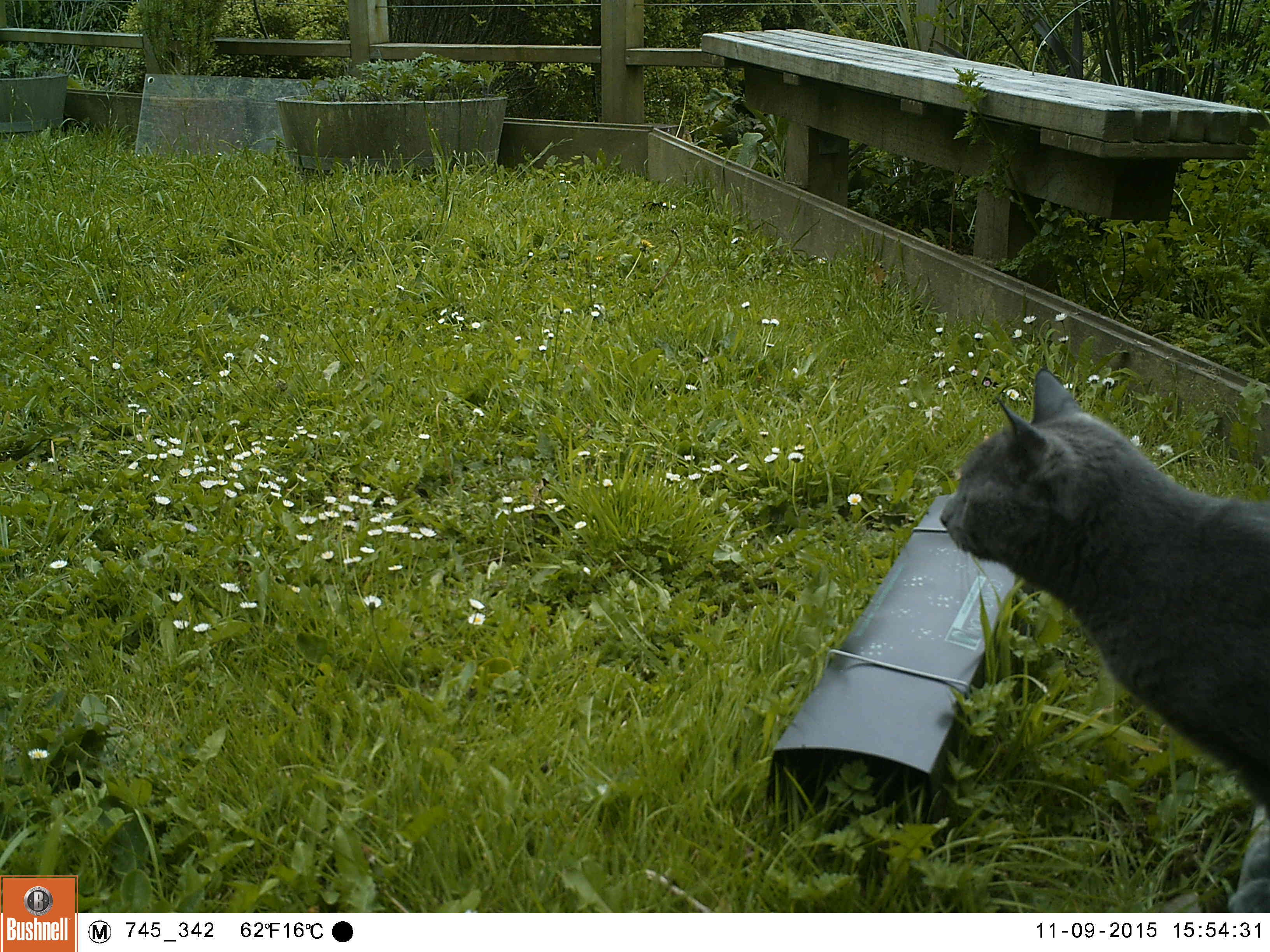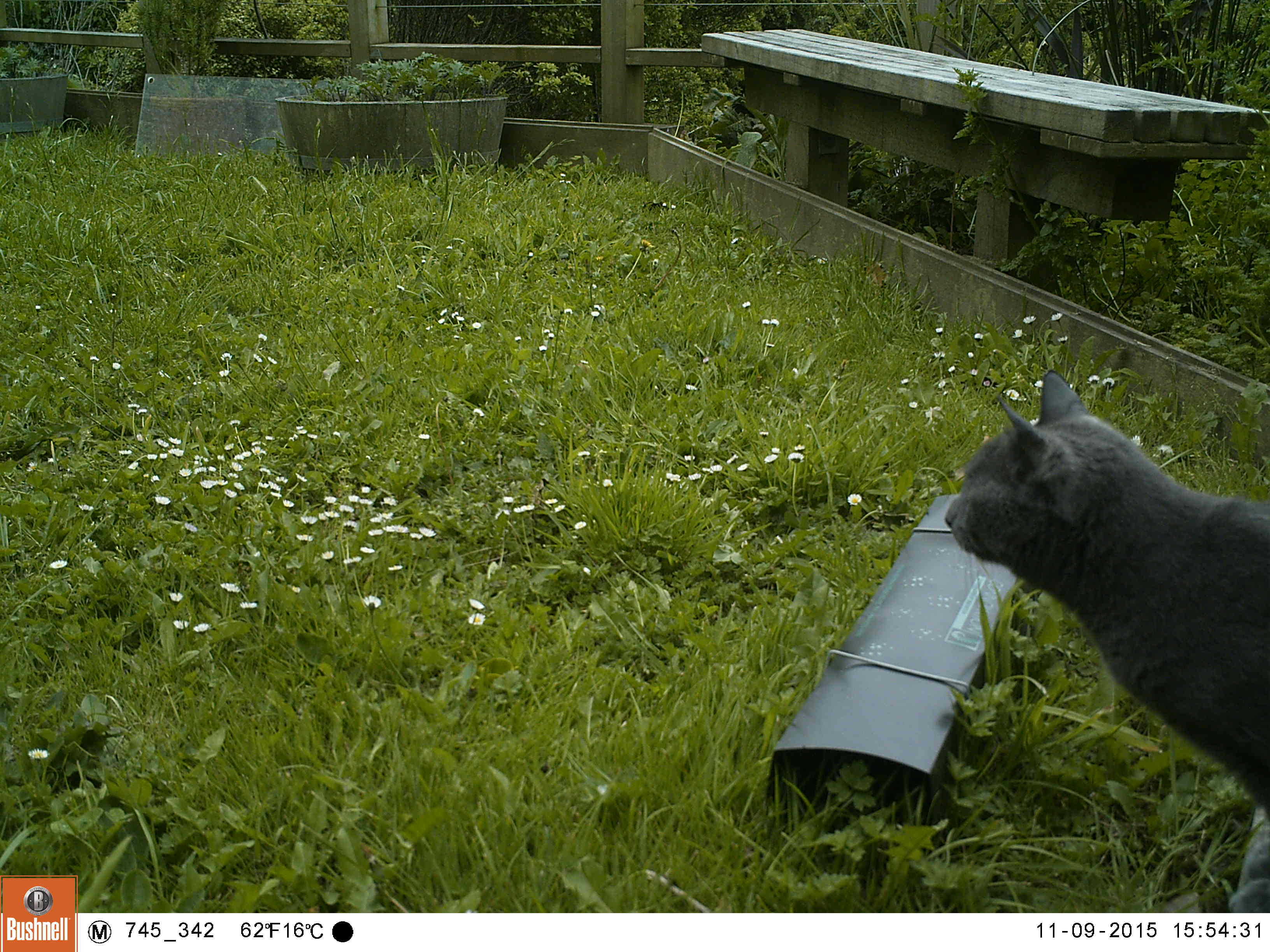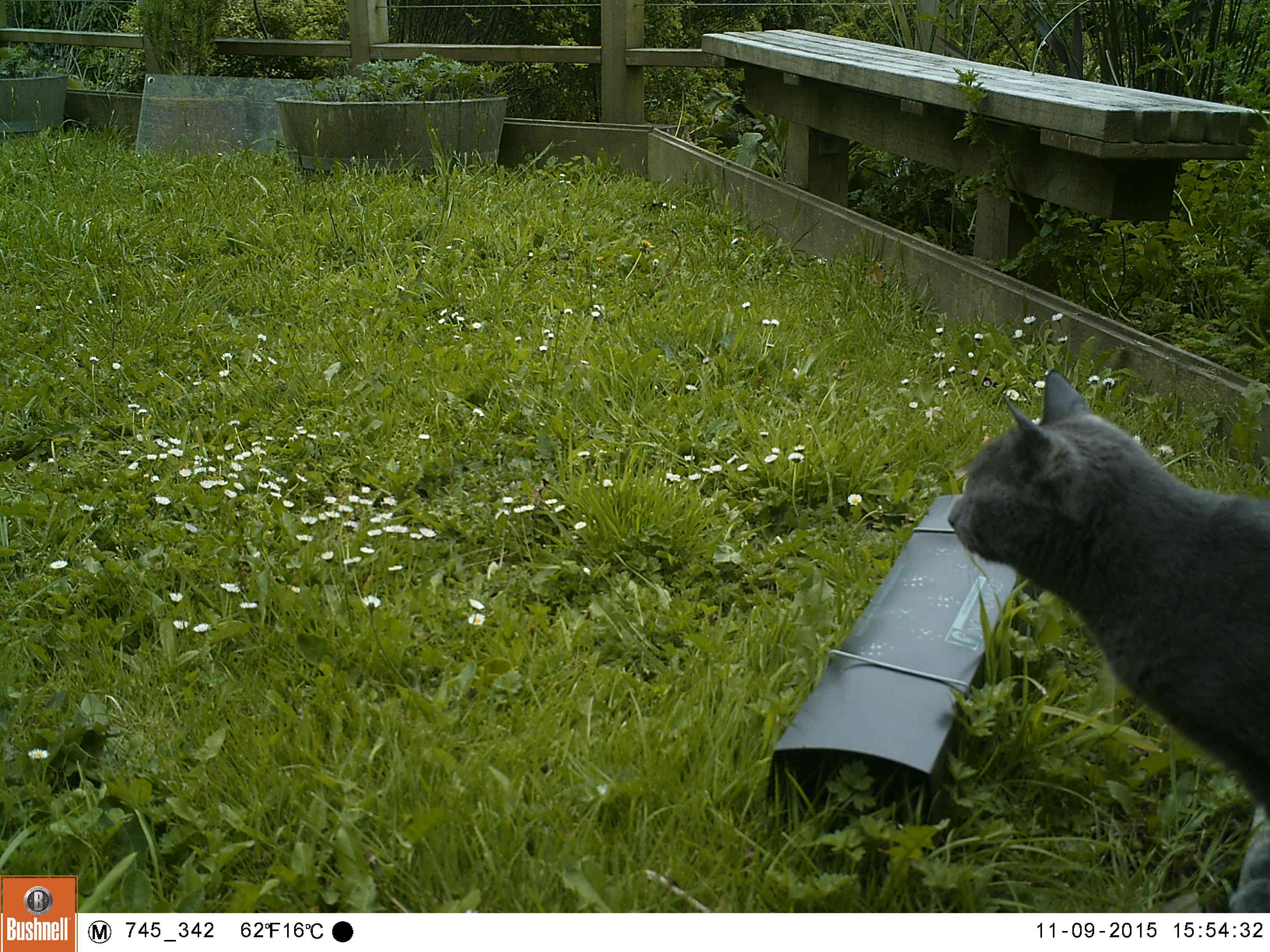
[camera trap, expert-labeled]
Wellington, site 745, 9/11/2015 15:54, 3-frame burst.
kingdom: Animalia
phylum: Chordata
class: Mammalia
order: Carnivora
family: Felidae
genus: Felis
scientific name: Felis catus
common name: cat